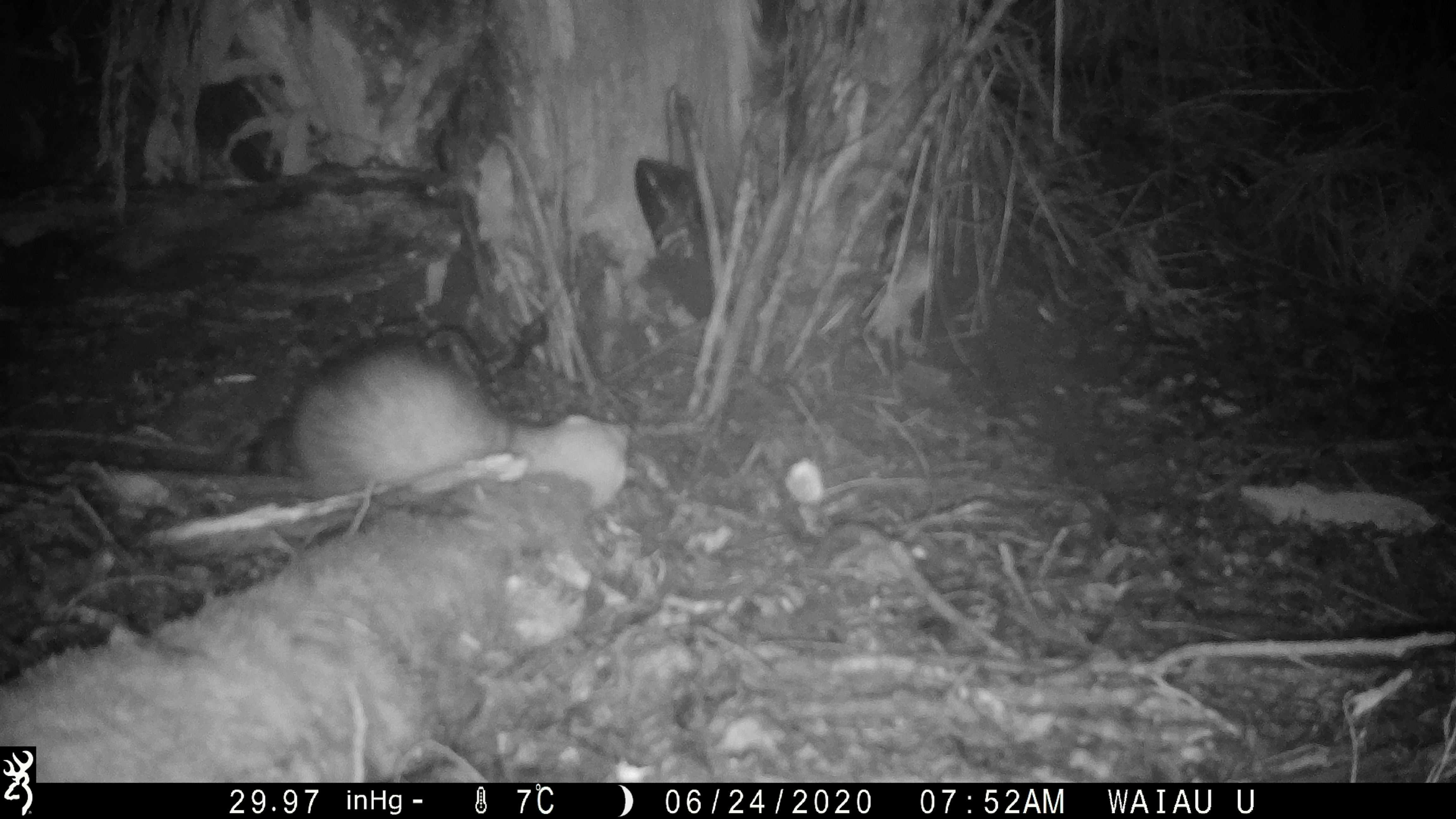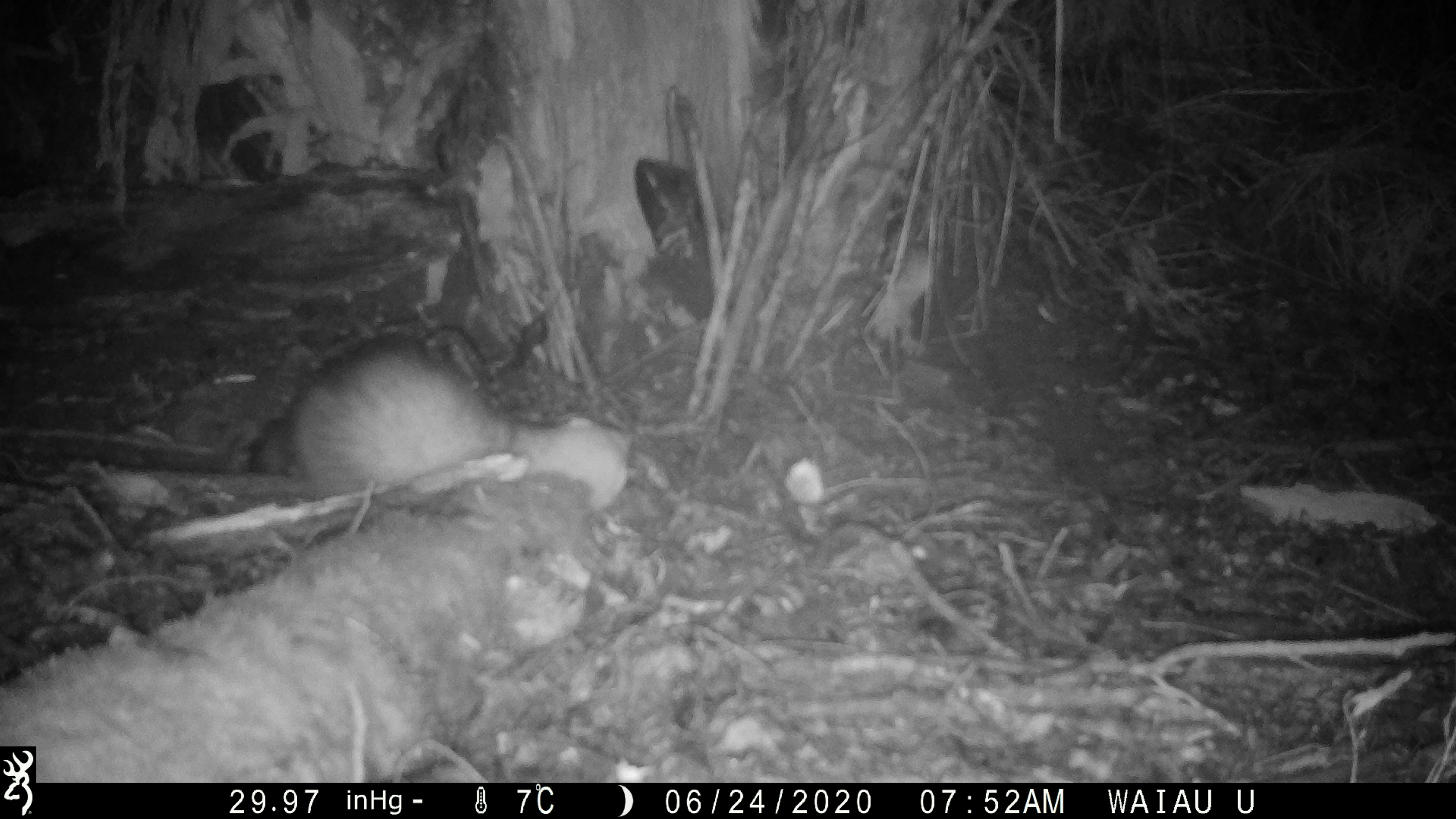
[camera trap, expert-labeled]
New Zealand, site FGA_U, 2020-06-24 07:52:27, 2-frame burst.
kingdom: Animalia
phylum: Chordata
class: Mammalia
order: Carnivora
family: Mustelidae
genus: Mustela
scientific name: Mustela furo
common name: ferret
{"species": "ferret (Mustela furo)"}